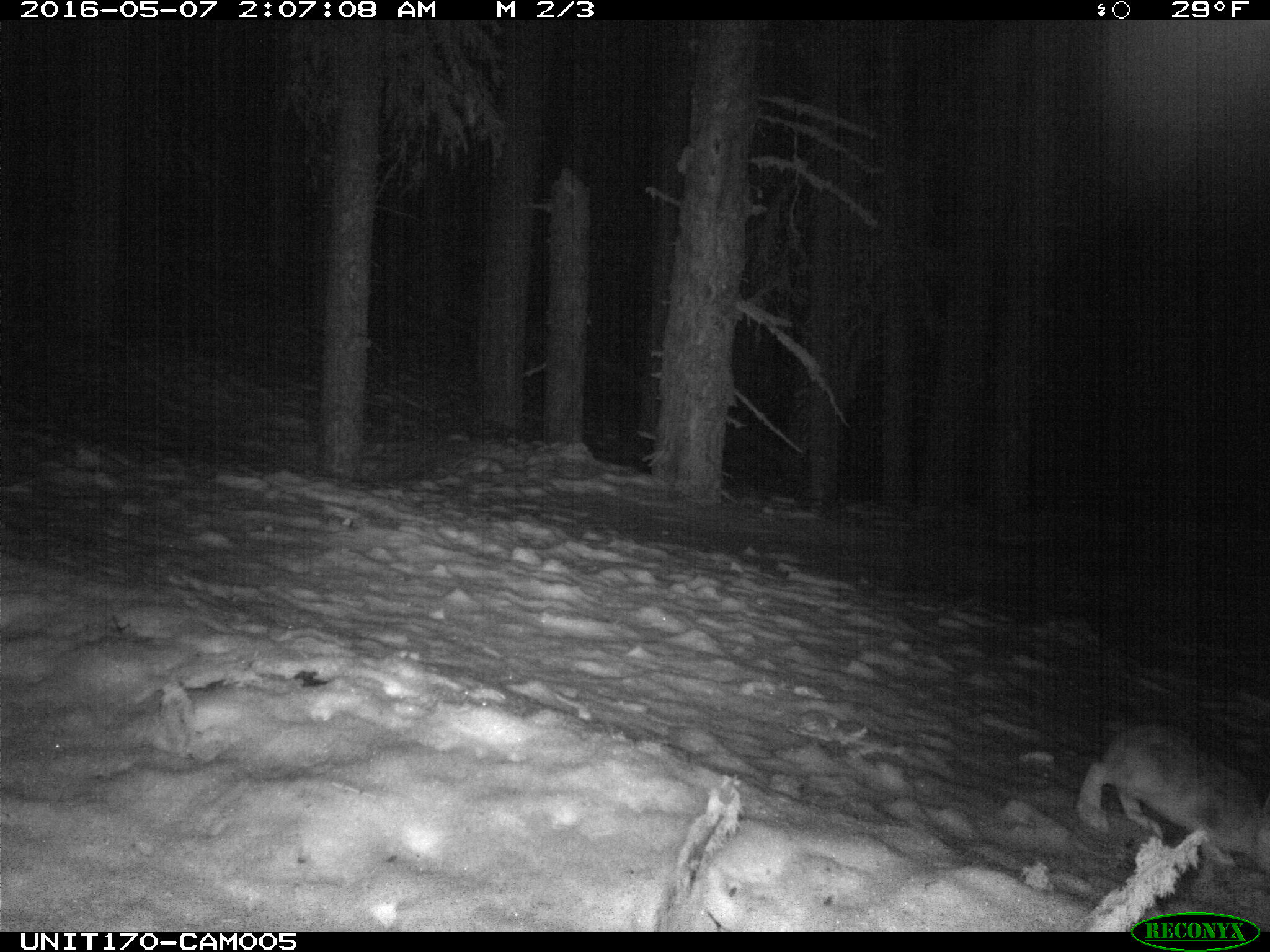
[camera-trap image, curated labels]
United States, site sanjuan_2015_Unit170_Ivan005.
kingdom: Animalia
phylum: Chordata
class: Mammalia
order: Lagomorpha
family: Leporidae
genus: Lepus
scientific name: Lepus americanus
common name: snowshoe hare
Lepus americanus (snowshoe hare).